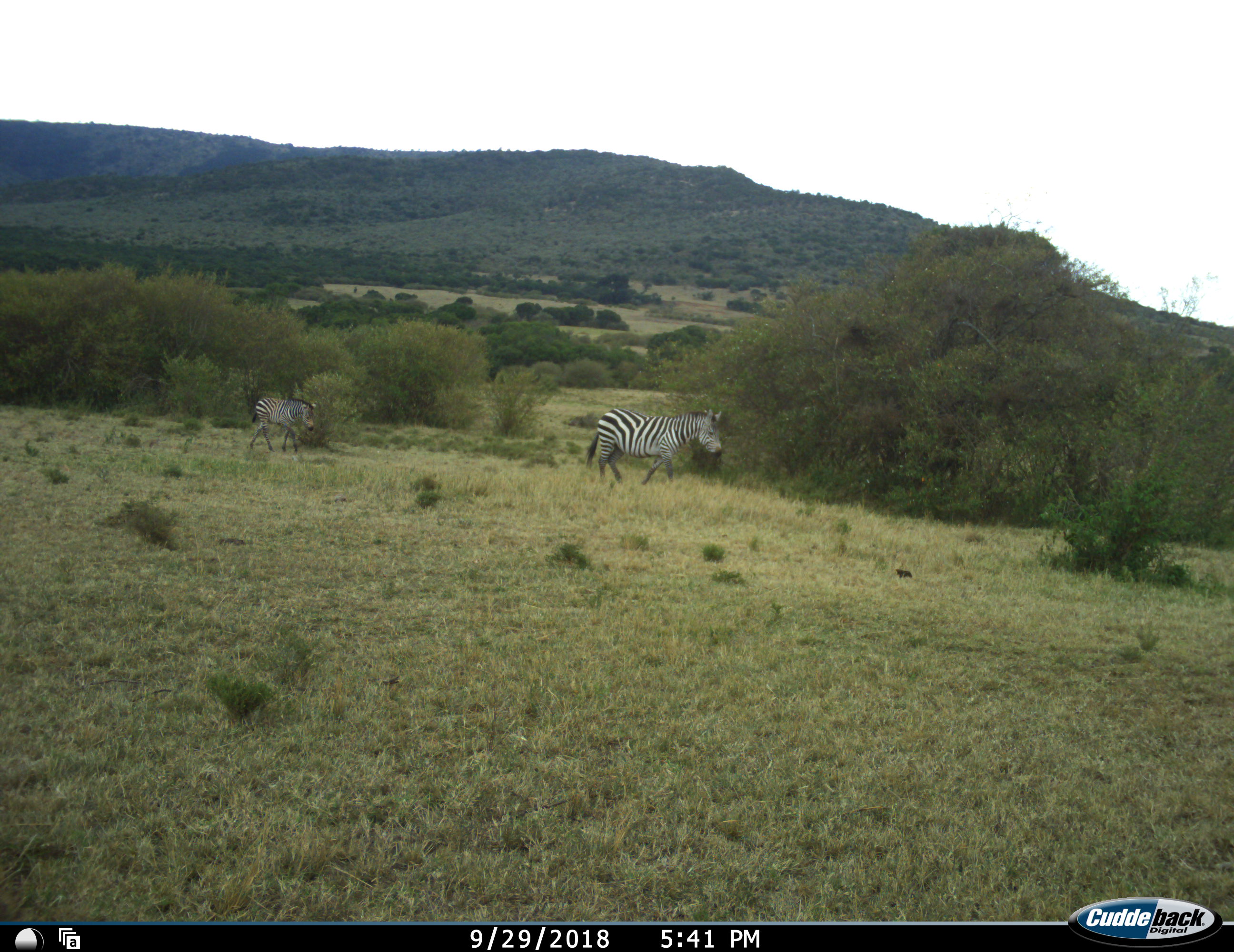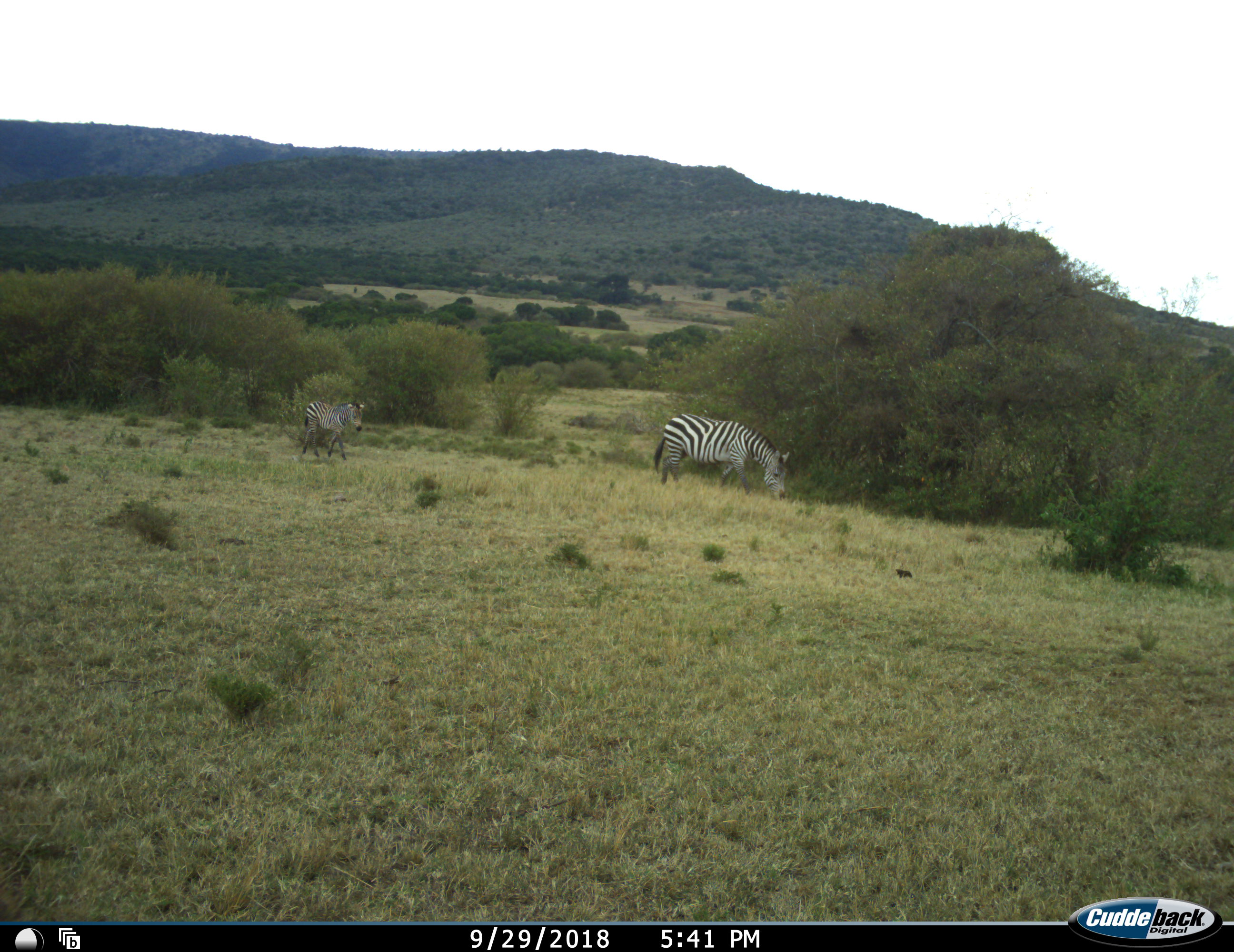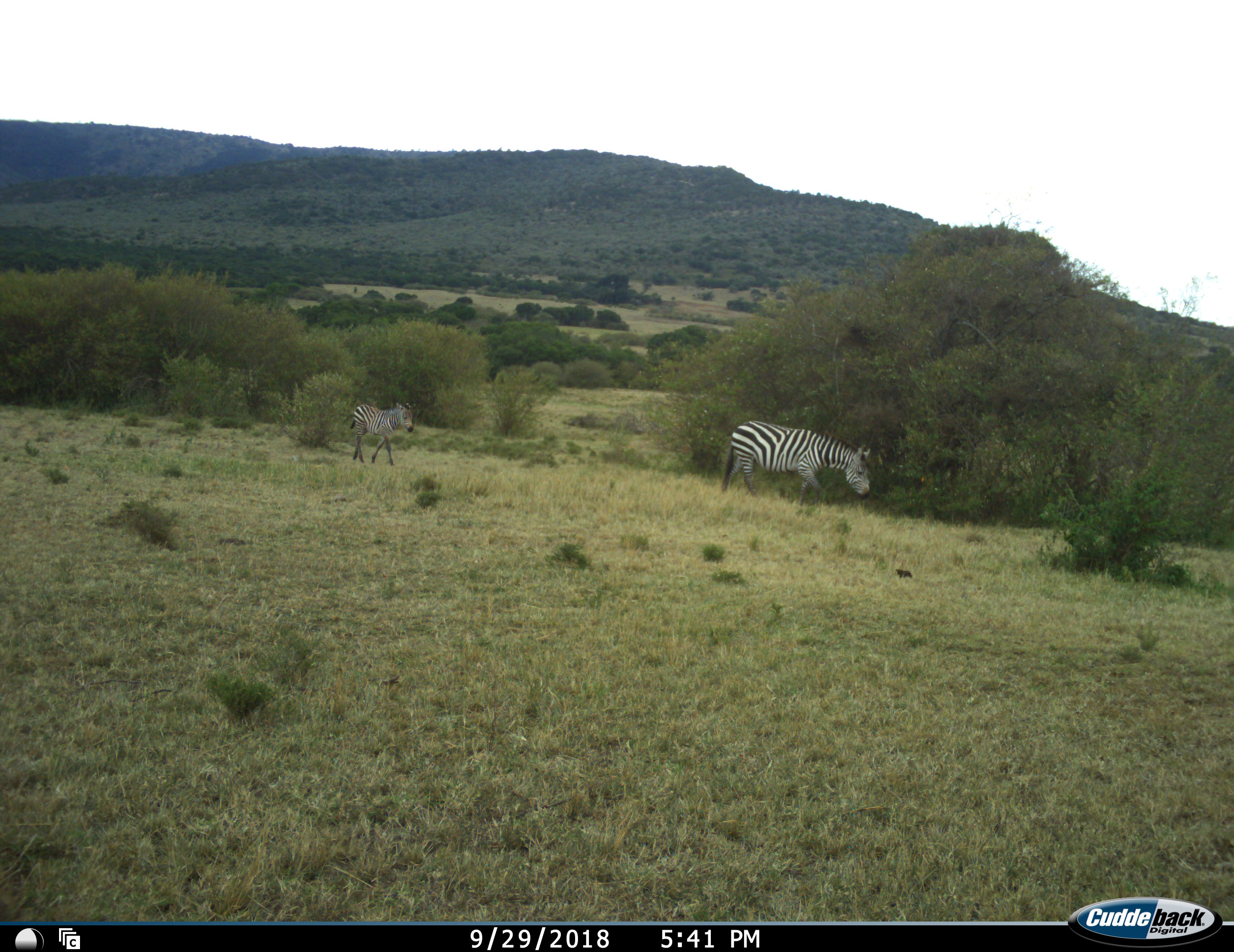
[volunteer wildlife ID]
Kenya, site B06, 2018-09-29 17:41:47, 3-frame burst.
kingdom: Animalia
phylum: Chordata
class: Mammalia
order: Perissodactyla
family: Equidae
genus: Equus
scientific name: Equus quagga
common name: plains zebra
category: zebra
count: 2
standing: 10%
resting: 0%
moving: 100%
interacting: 0%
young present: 70%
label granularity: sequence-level